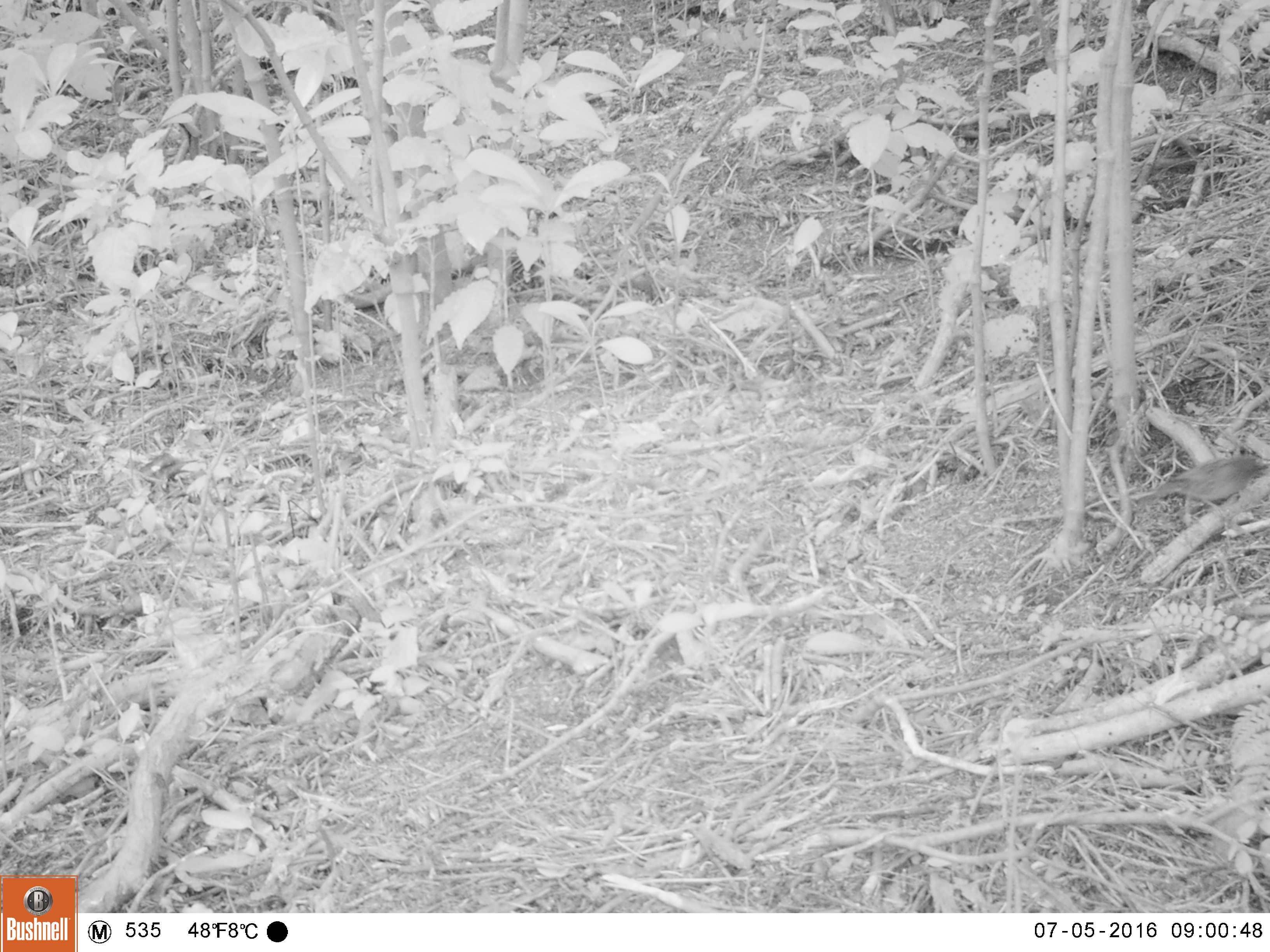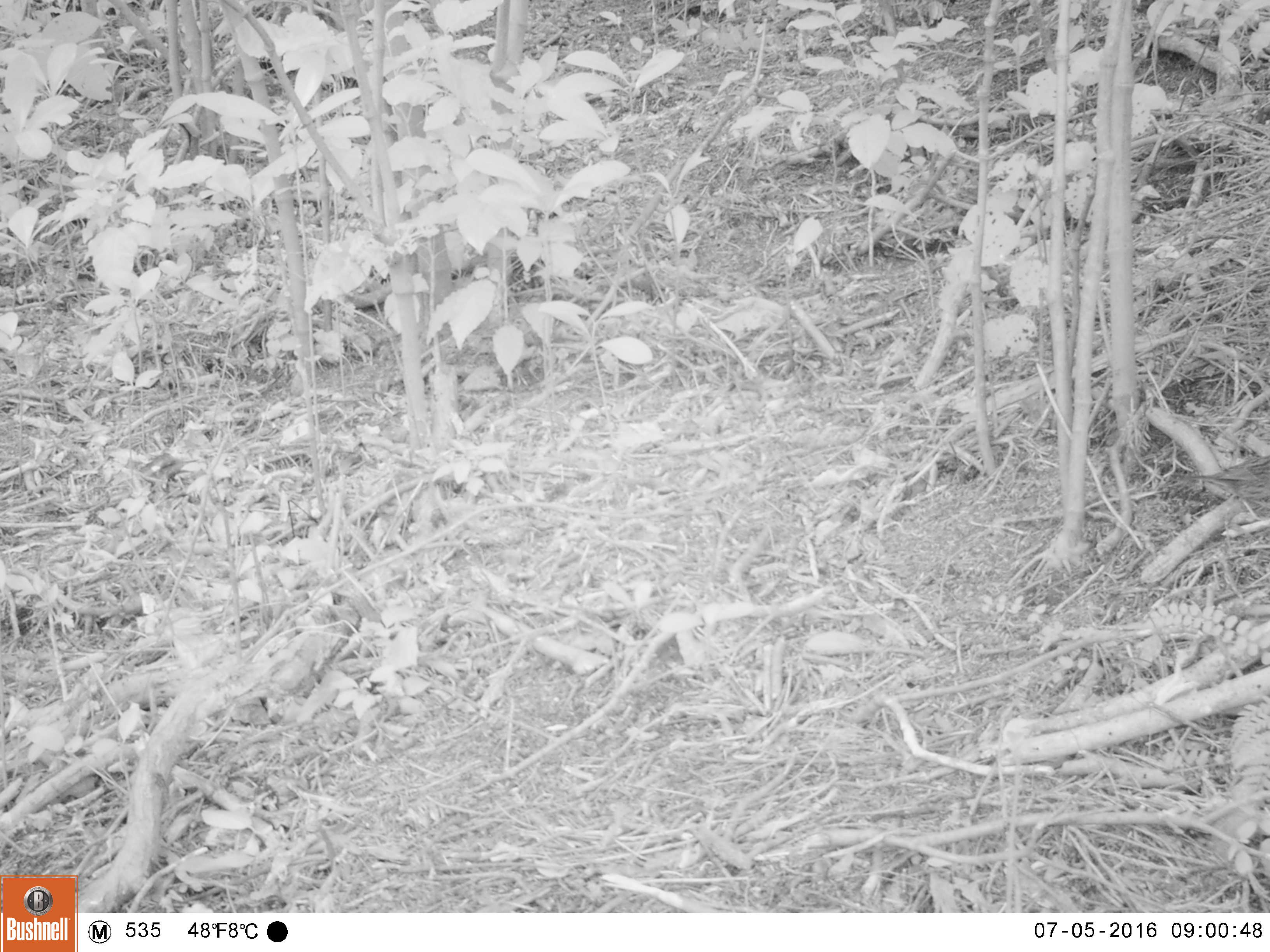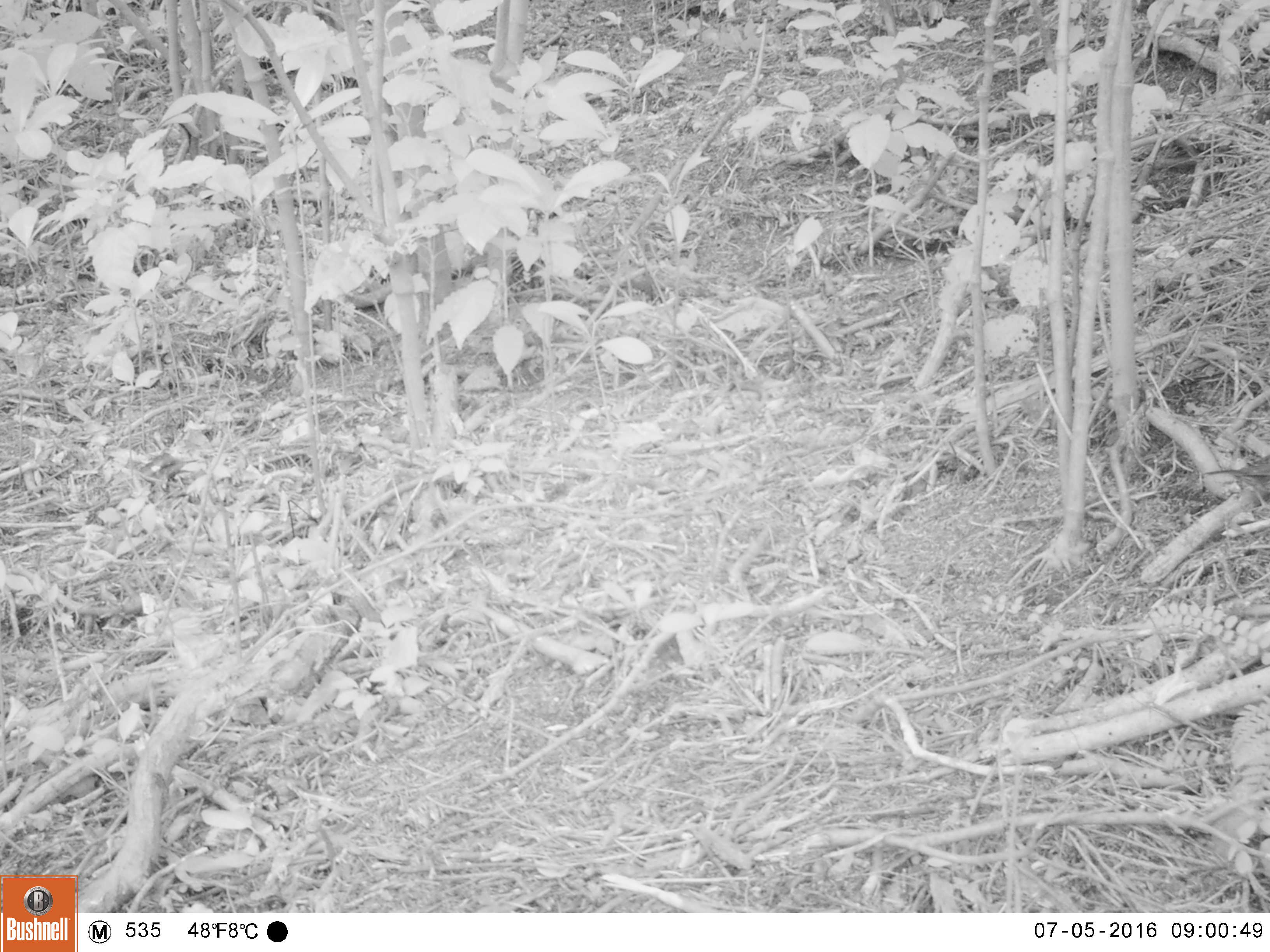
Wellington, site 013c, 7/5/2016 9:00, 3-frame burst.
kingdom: Animalia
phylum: Chordata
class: Aves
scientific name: Aves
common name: bird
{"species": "bird (Aves)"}